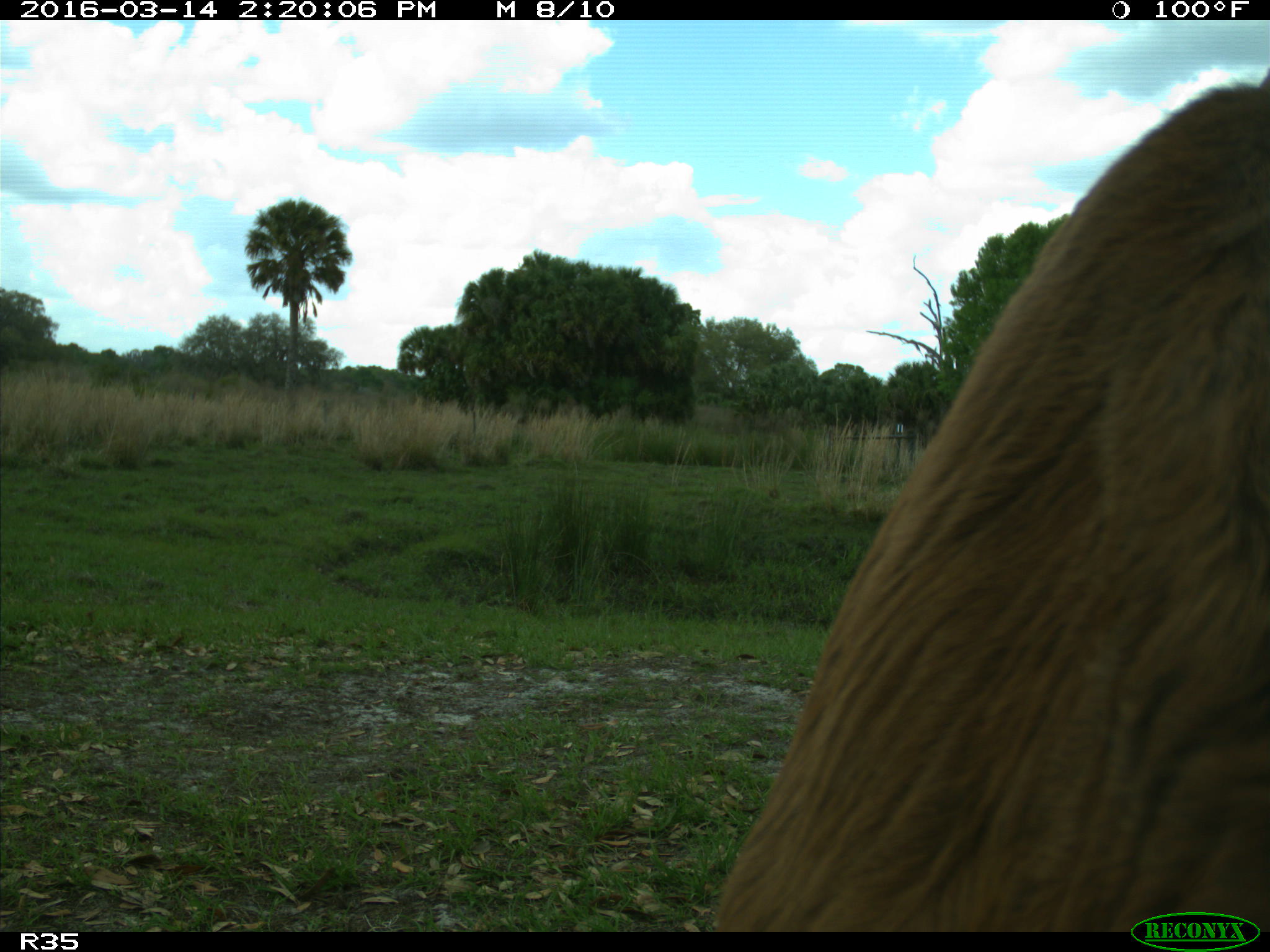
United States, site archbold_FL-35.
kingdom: Animalia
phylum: Chordata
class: Mammalia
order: Artiodactyla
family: Bovidae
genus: Bos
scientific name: Bos taurus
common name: domestic cow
Bos taurus (domestic cow).